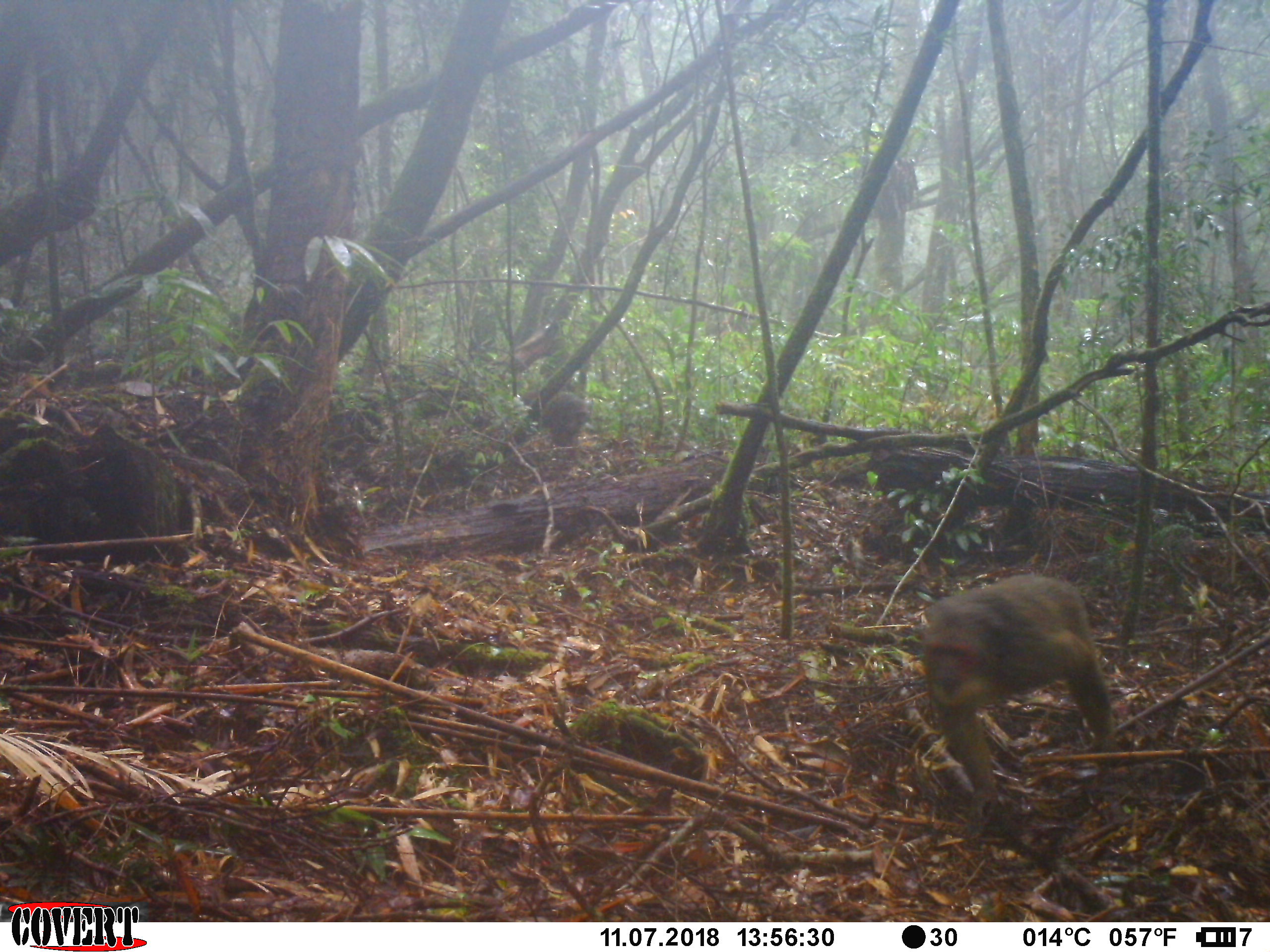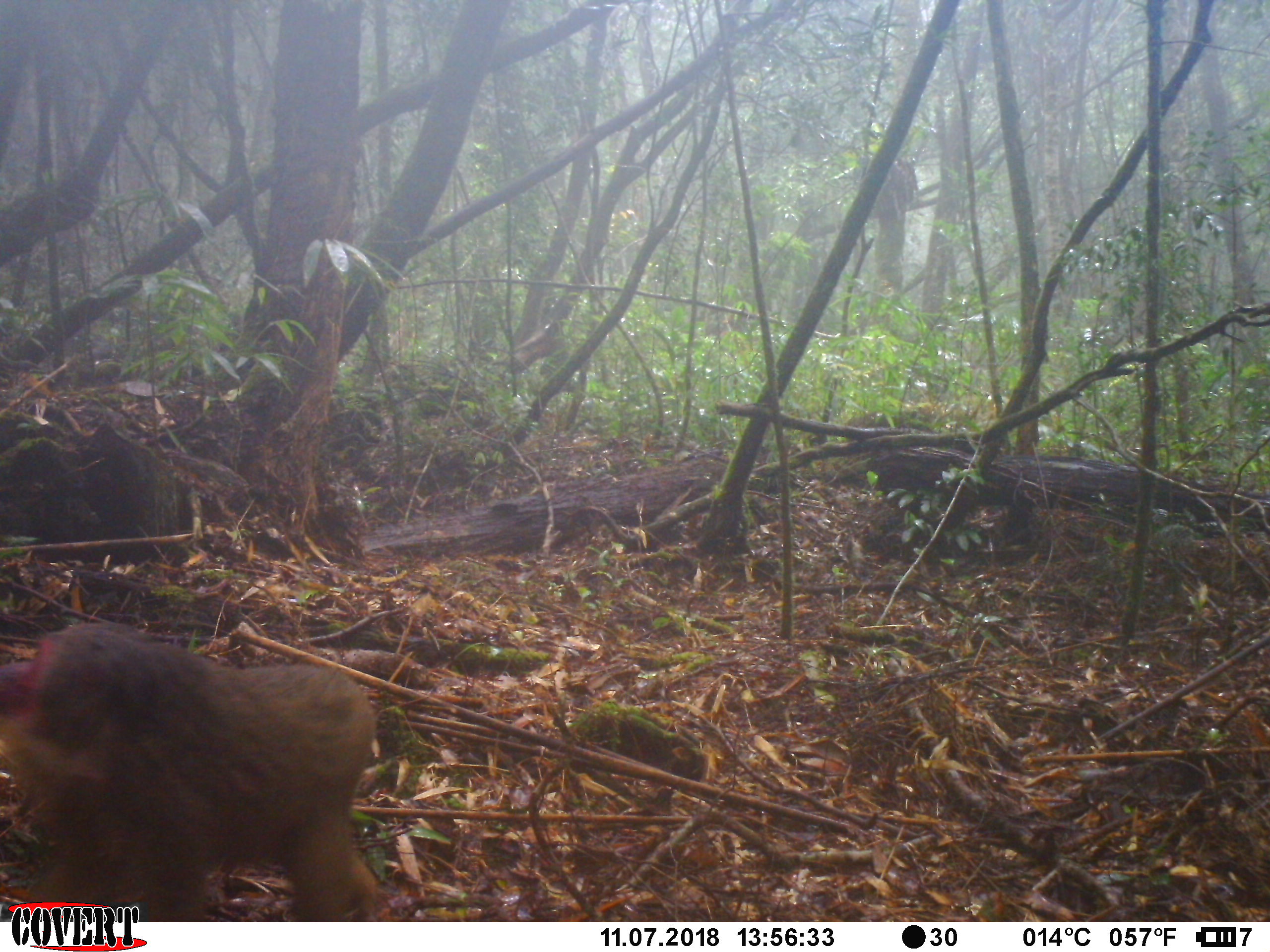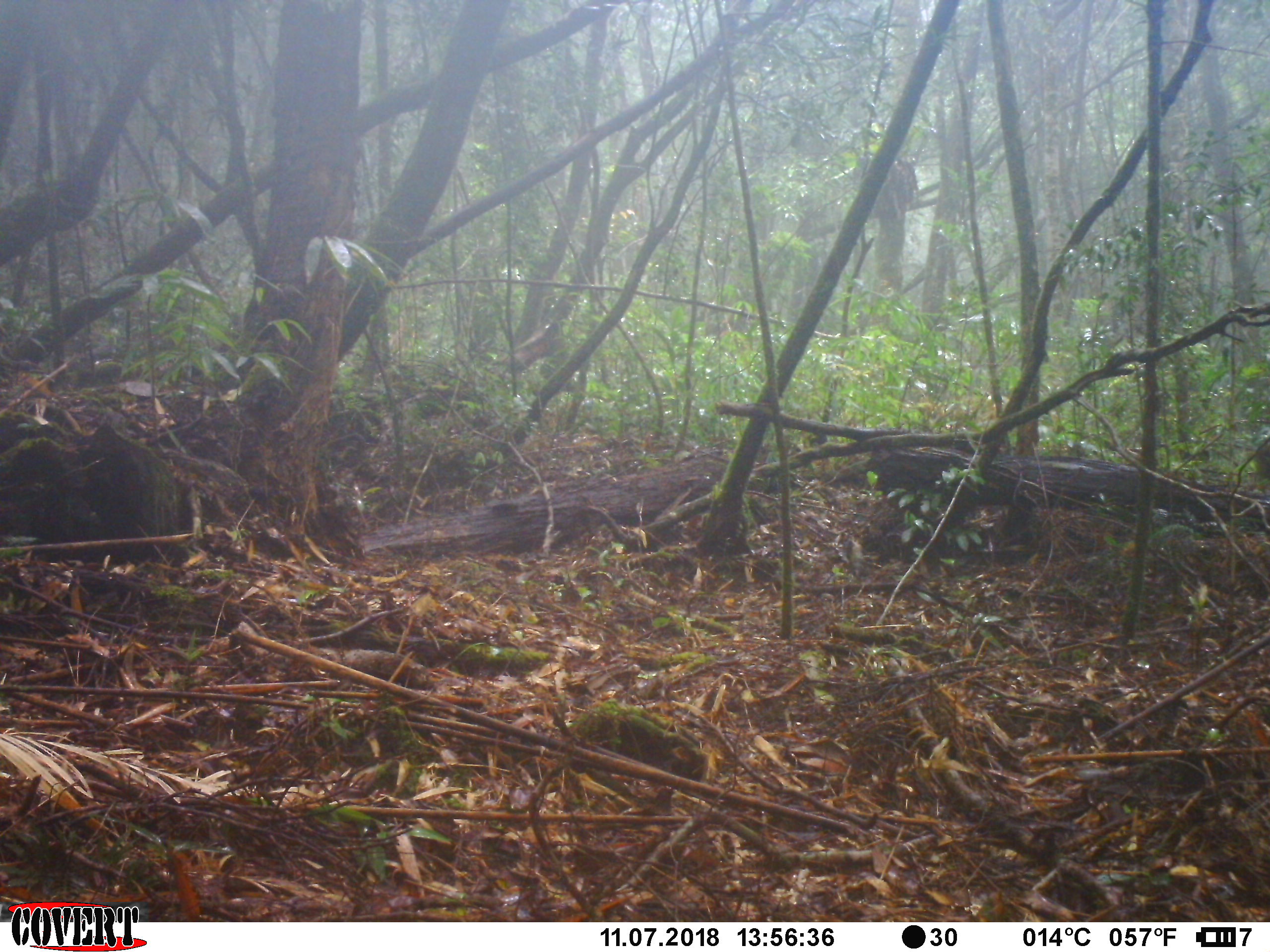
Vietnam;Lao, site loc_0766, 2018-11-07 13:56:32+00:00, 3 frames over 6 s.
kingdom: Animalia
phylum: Chordata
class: Mammalia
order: Primates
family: Cercopithecidae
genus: Macaca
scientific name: Macaca arctoides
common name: stump-tailed macaque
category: stump tailed macaque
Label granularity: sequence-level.